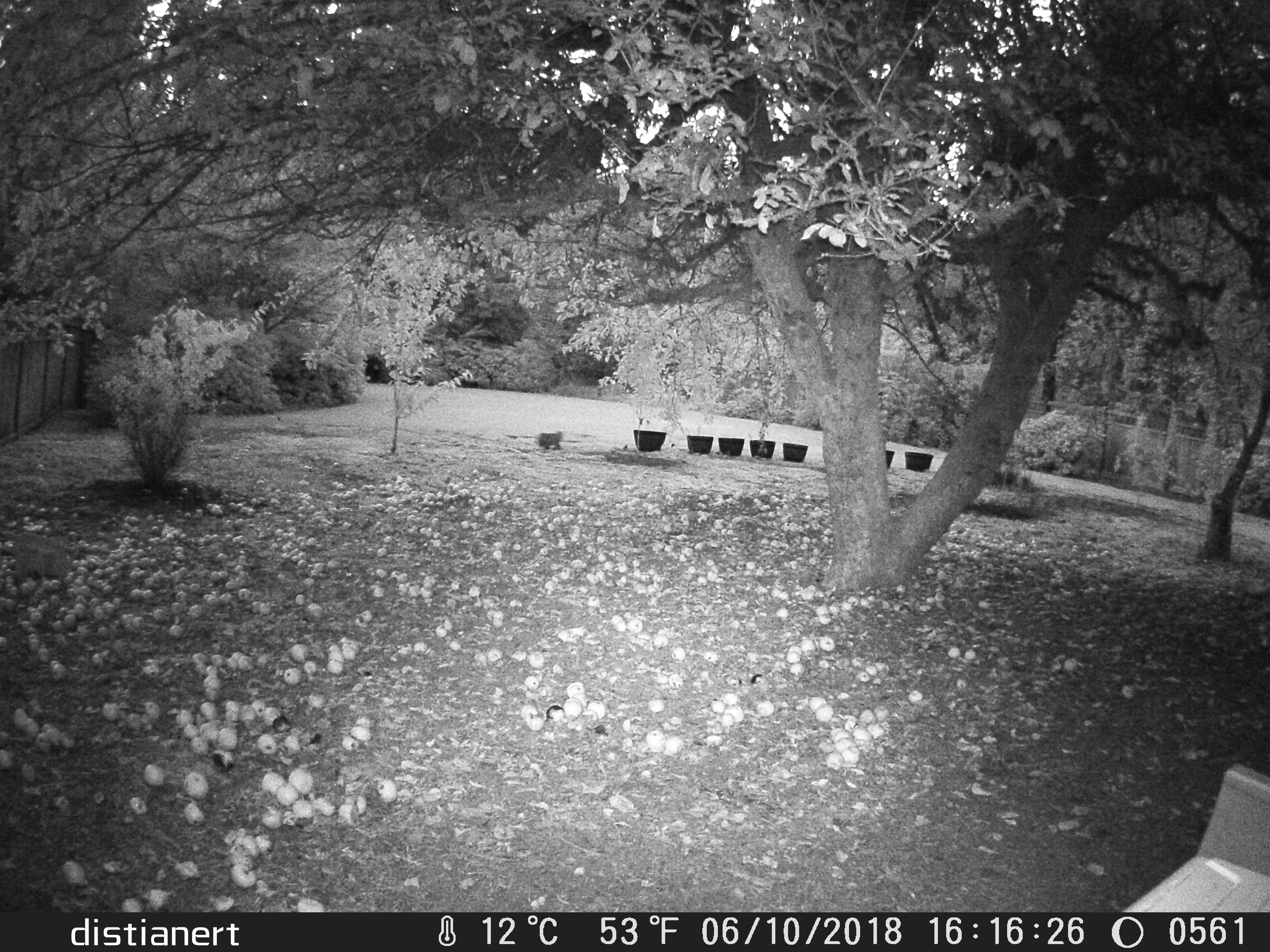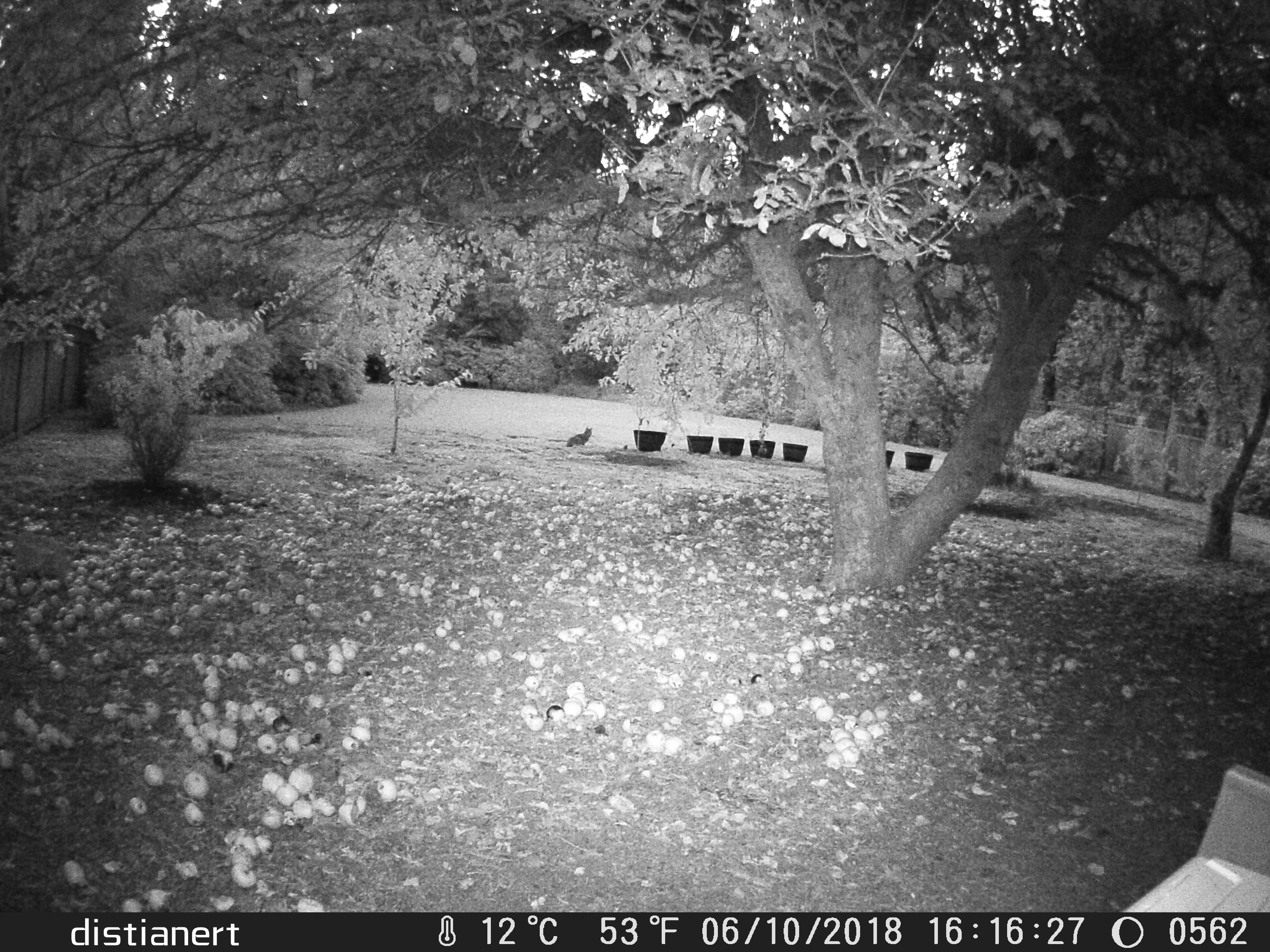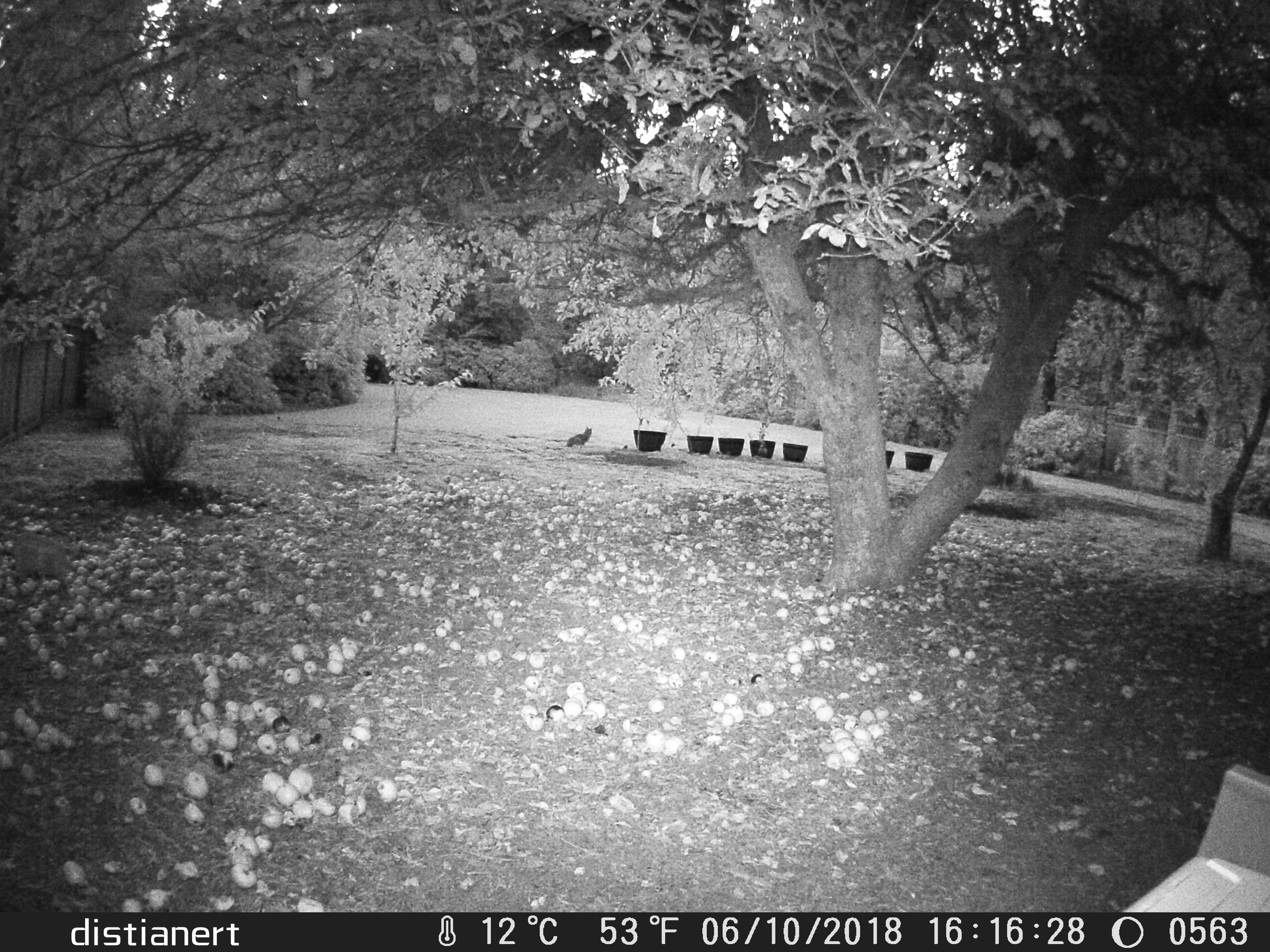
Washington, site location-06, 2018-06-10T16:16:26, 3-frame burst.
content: unidentified animal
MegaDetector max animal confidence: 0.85